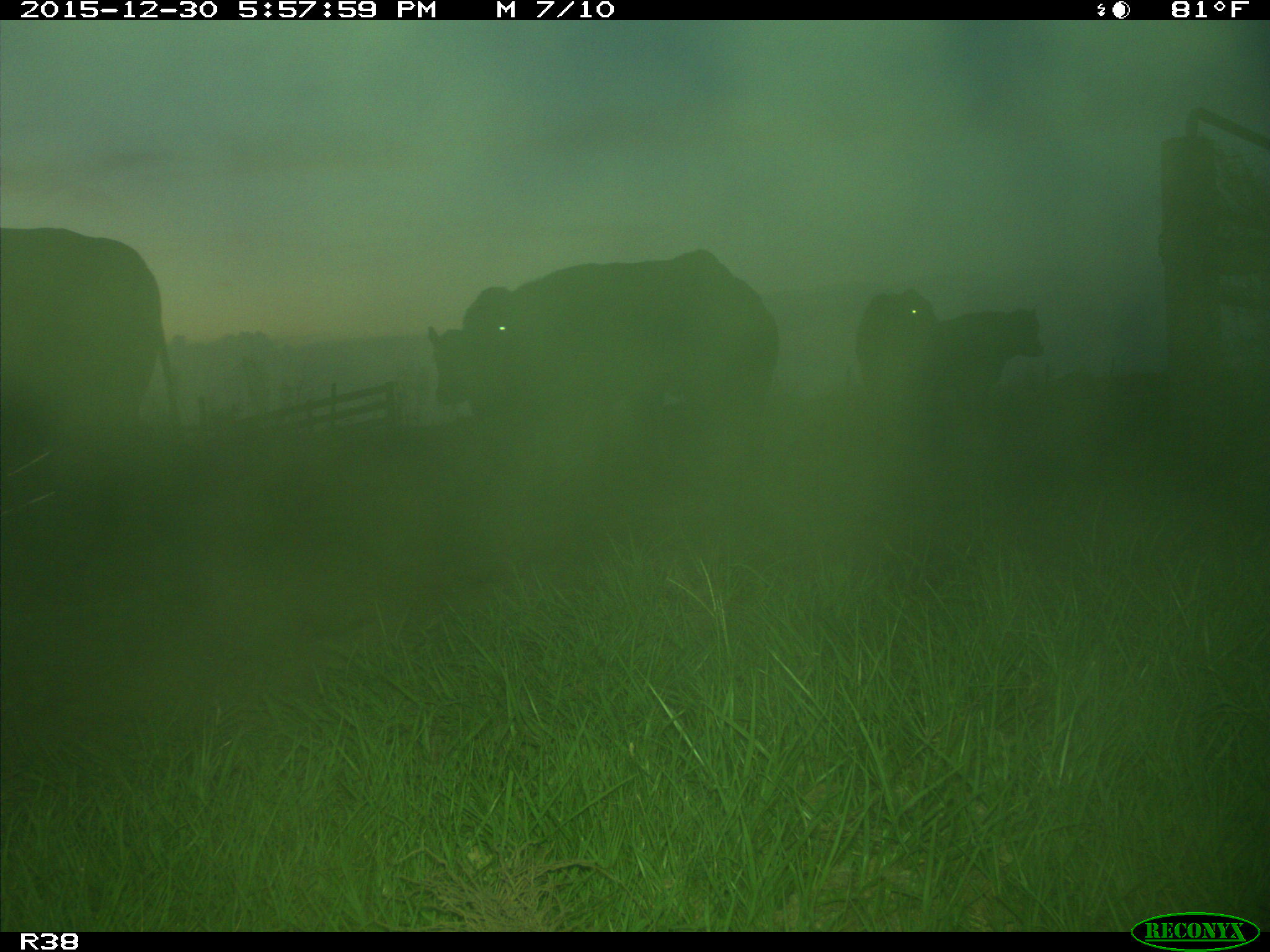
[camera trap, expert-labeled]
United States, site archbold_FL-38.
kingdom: Animalia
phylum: Chordata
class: Mammalia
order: Artiodactyla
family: Bovidae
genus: Bos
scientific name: Bos taurus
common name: domestic cow